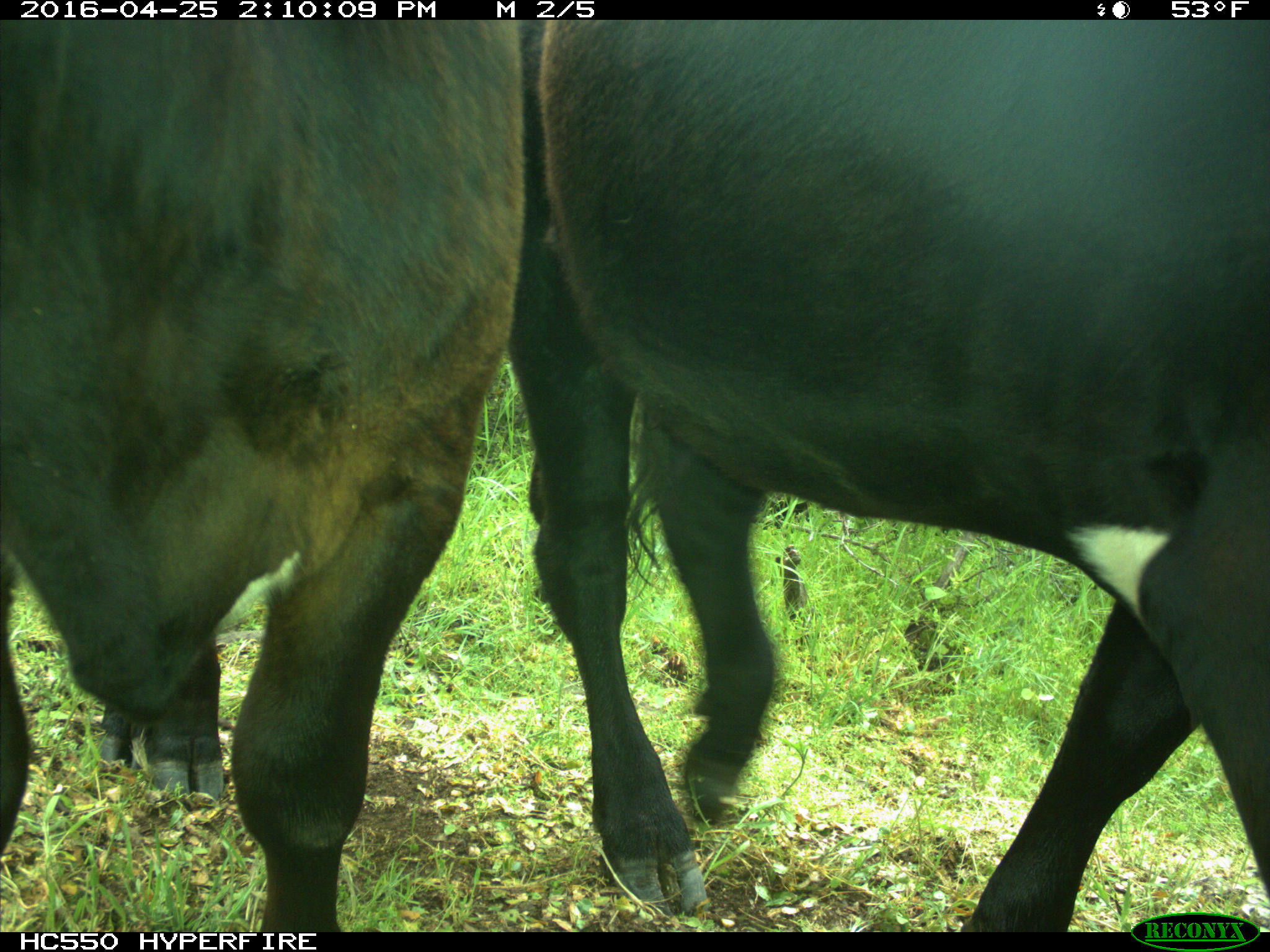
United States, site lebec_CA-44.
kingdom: Animalia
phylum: Chordata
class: Mammalia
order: Artiodactyla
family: Bovidae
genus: Bos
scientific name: Bos taurus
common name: domestic cow